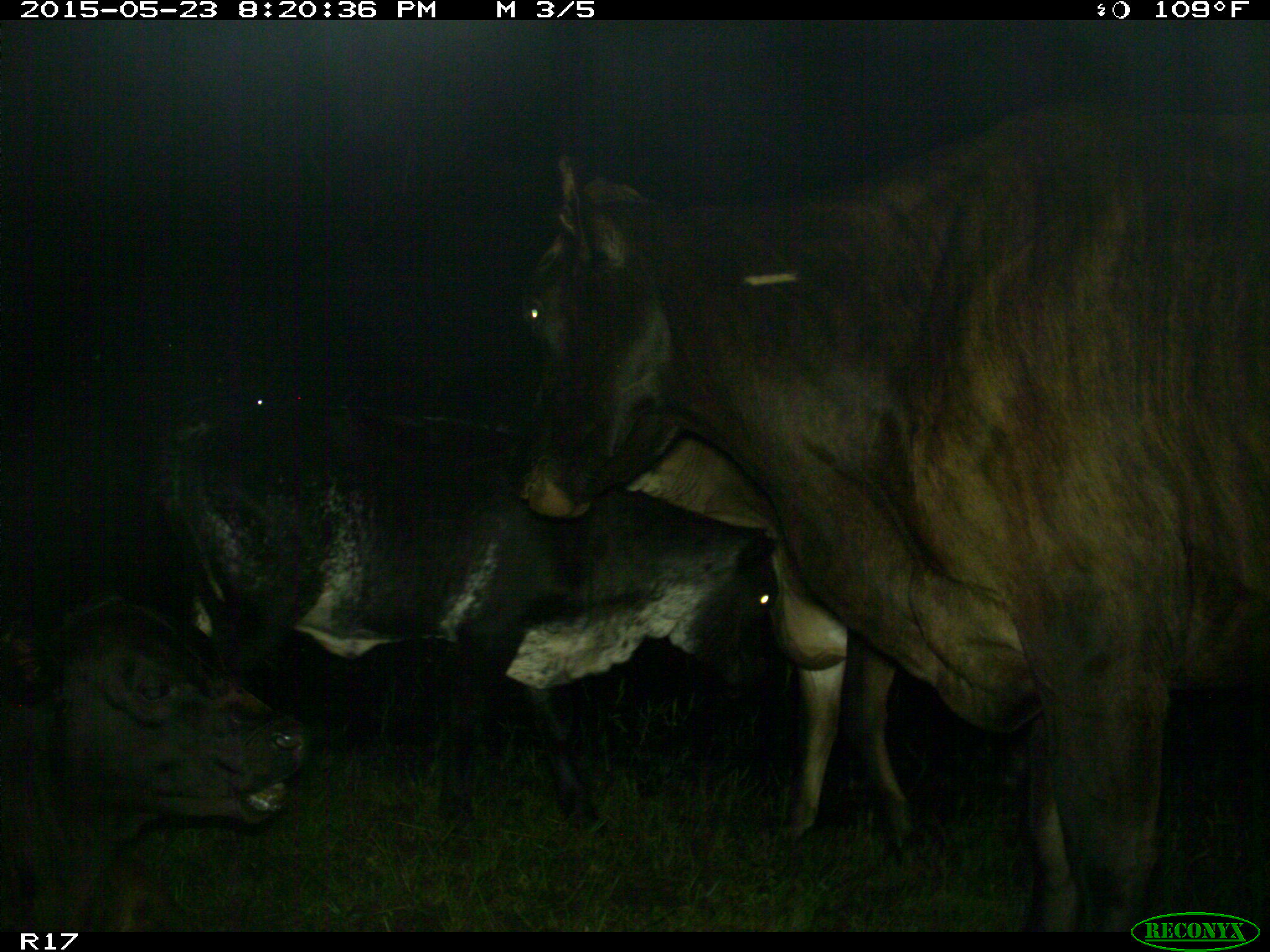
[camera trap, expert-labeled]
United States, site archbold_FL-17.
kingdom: Animalia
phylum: Chordata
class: Mammalia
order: Artiodactyla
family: Bovidae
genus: Bos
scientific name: Bos taurus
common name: domestic cow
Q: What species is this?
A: Bos taurus (domestic cow).